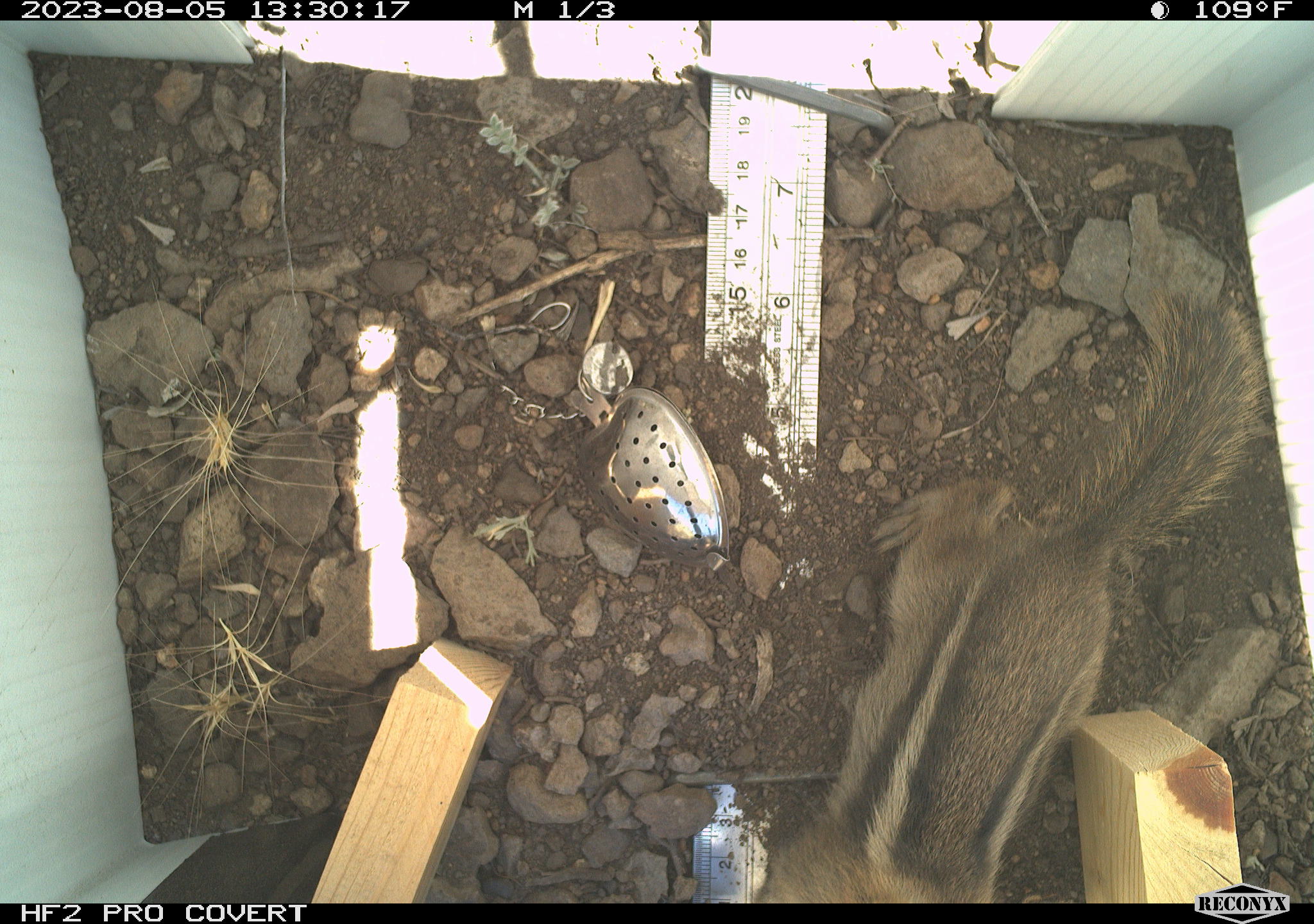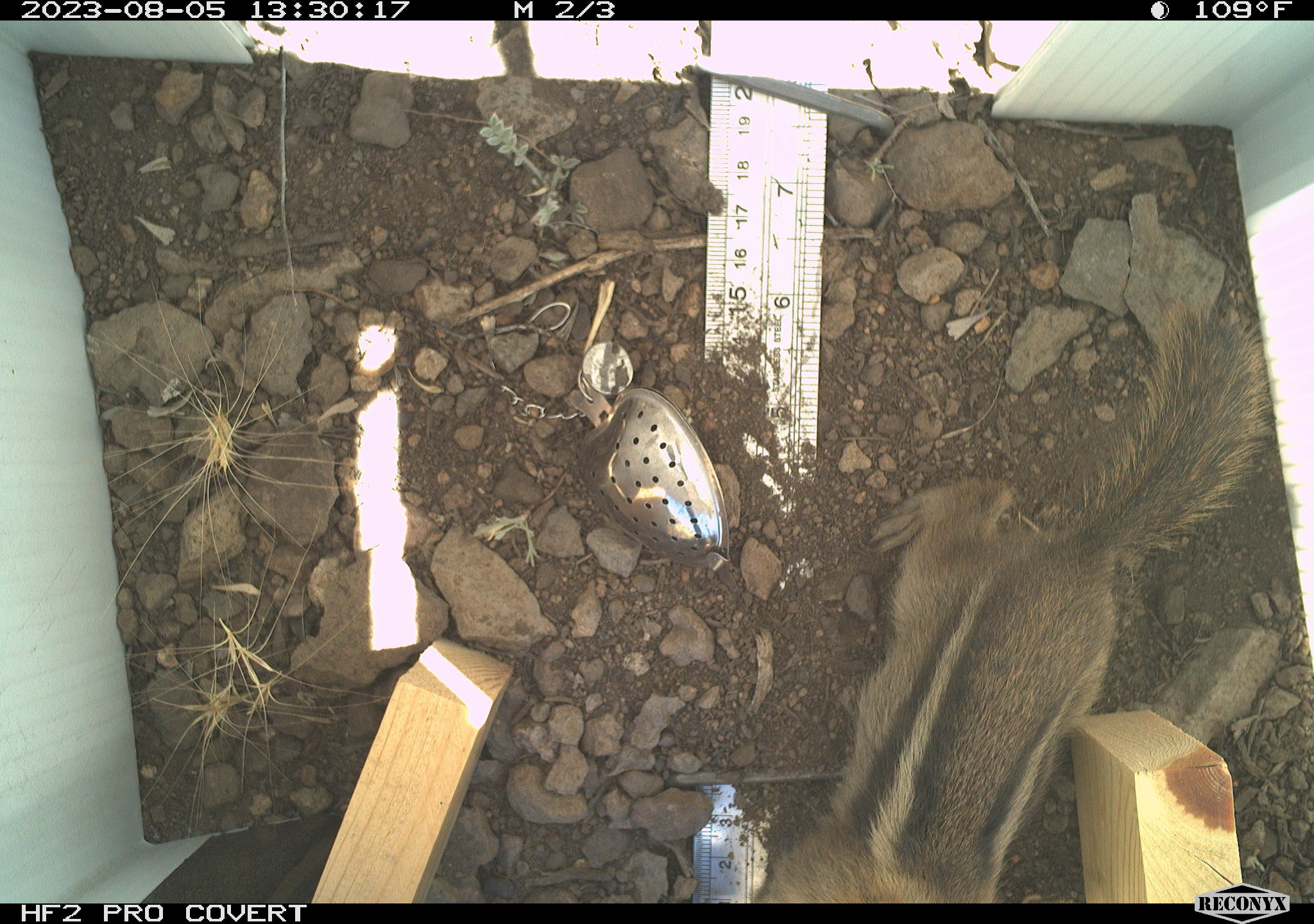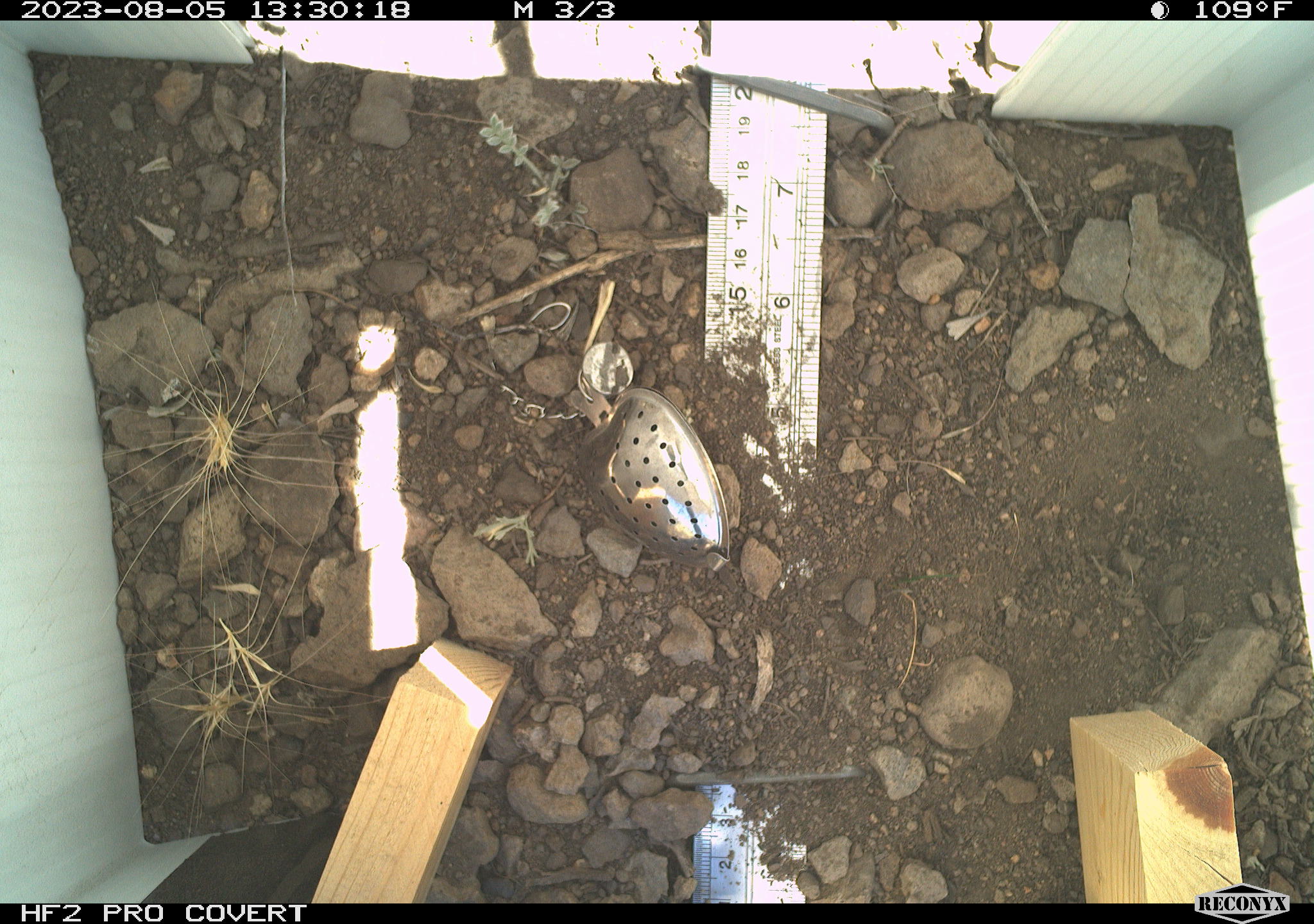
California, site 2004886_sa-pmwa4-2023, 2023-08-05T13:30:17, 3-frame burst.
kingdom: Animalia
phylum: Chordata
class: Mammalia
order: Rodentia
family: Sciuridae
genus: Callospermophilus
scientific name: Callospermophilus lateralis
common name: golden mantled ground squirrel